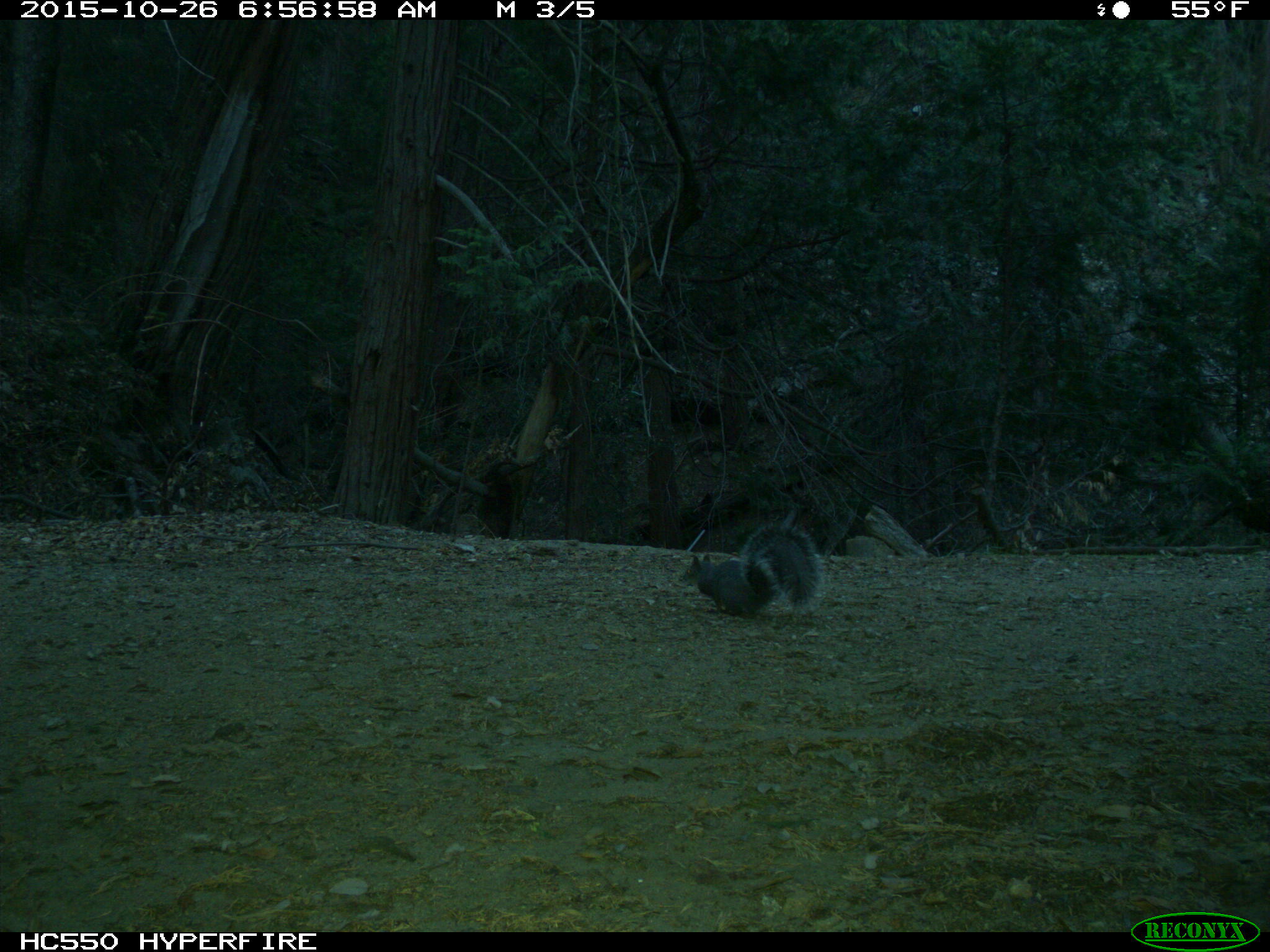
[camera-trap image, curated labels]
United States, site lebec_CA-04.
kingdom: Animalia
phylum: Chordata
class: Mammalia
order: Rodentia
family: Sciuridae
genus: Sciurus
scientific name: Sciurus carolinensis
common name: eastern gray squirrel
Sciurus carolinensis (eastern gray squirrel).